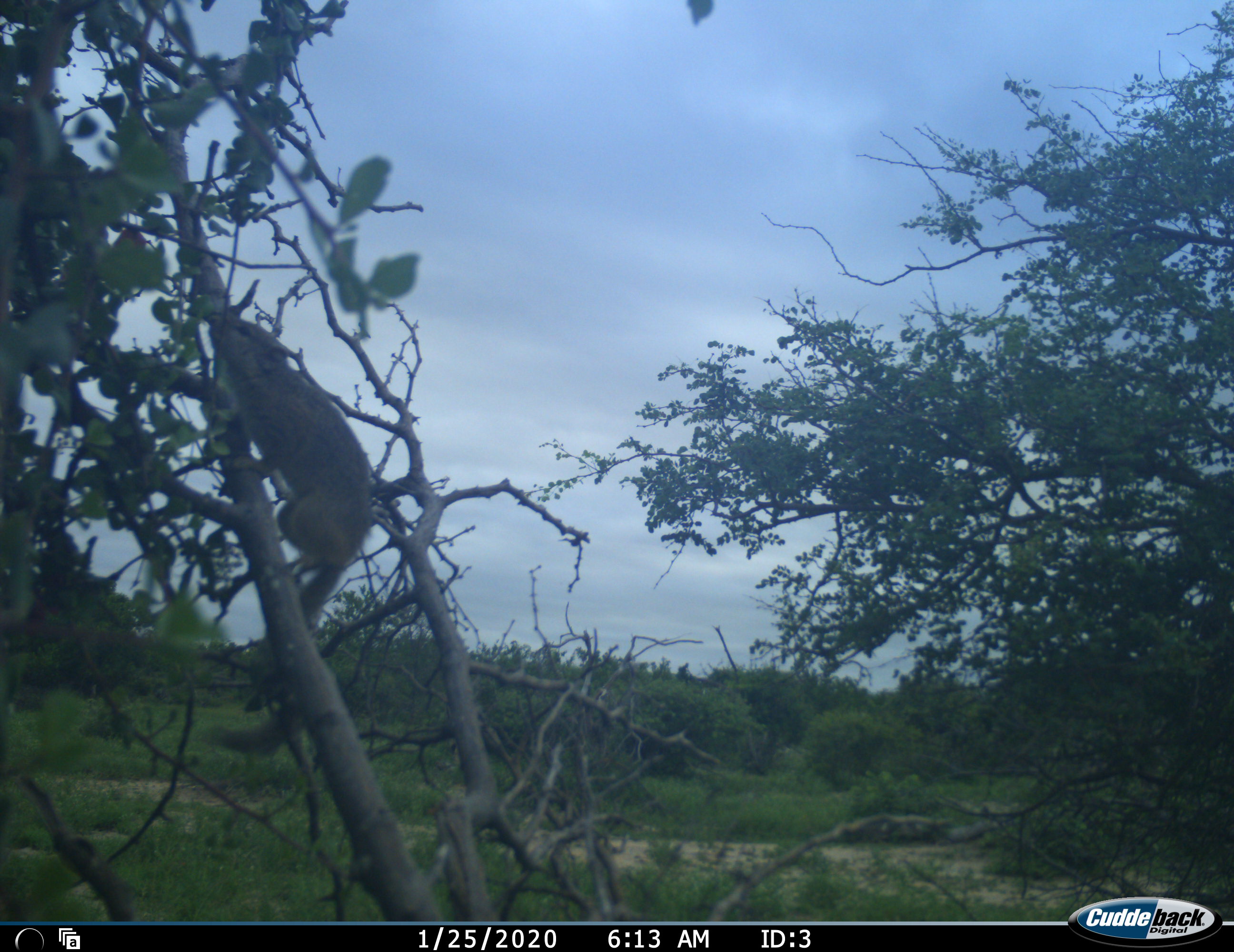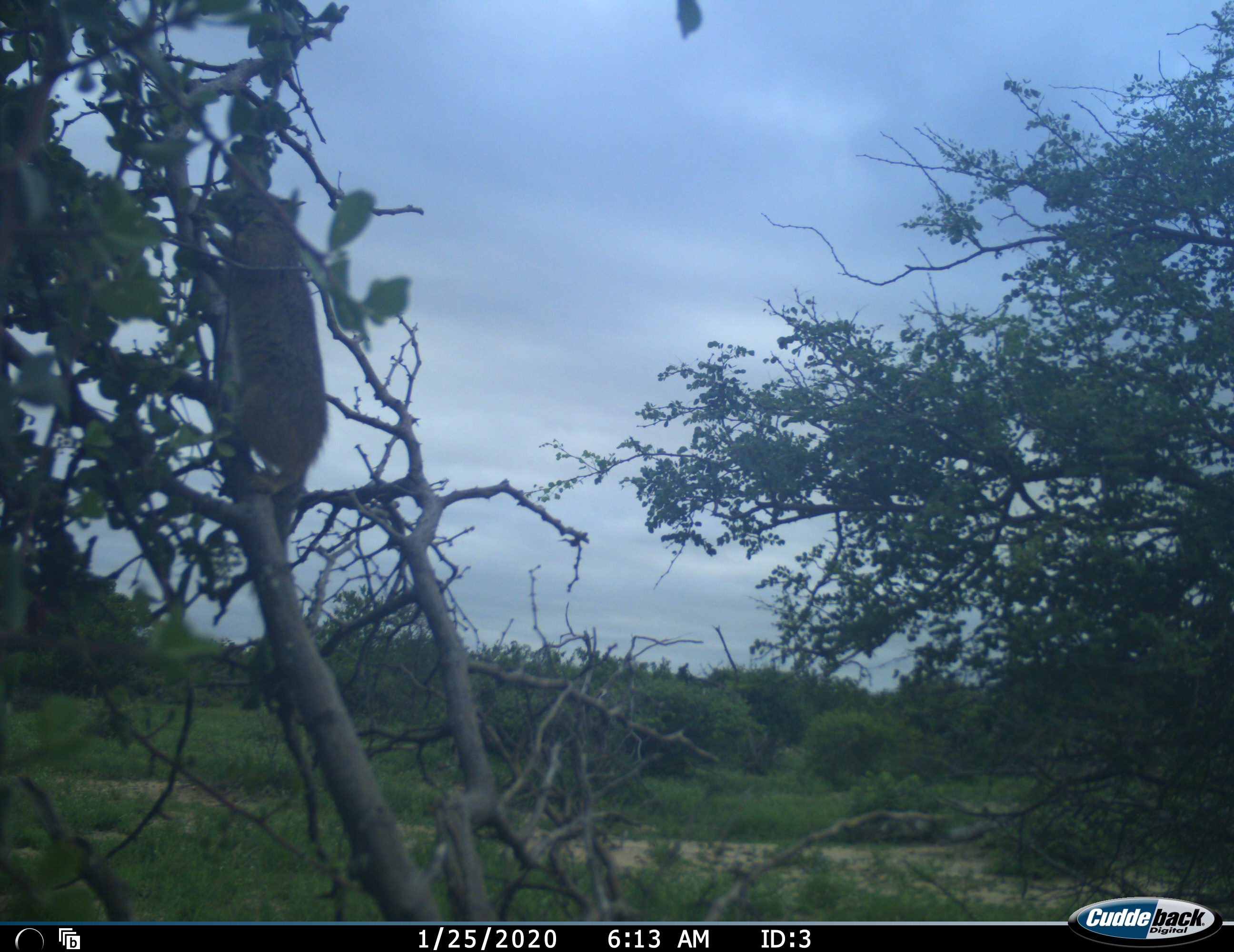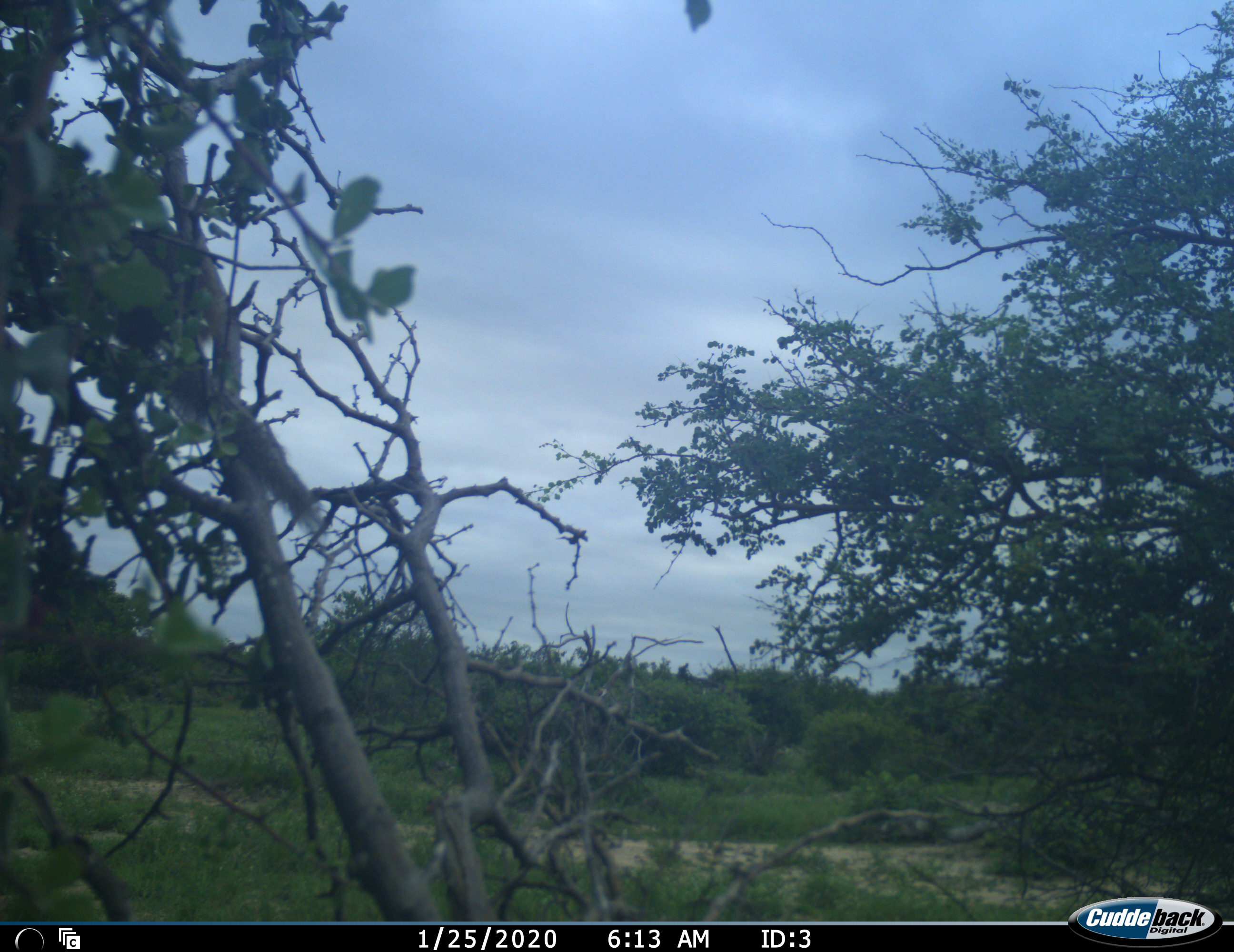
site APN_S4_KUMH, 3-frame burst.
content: unidentified animal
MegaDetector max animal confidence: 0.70